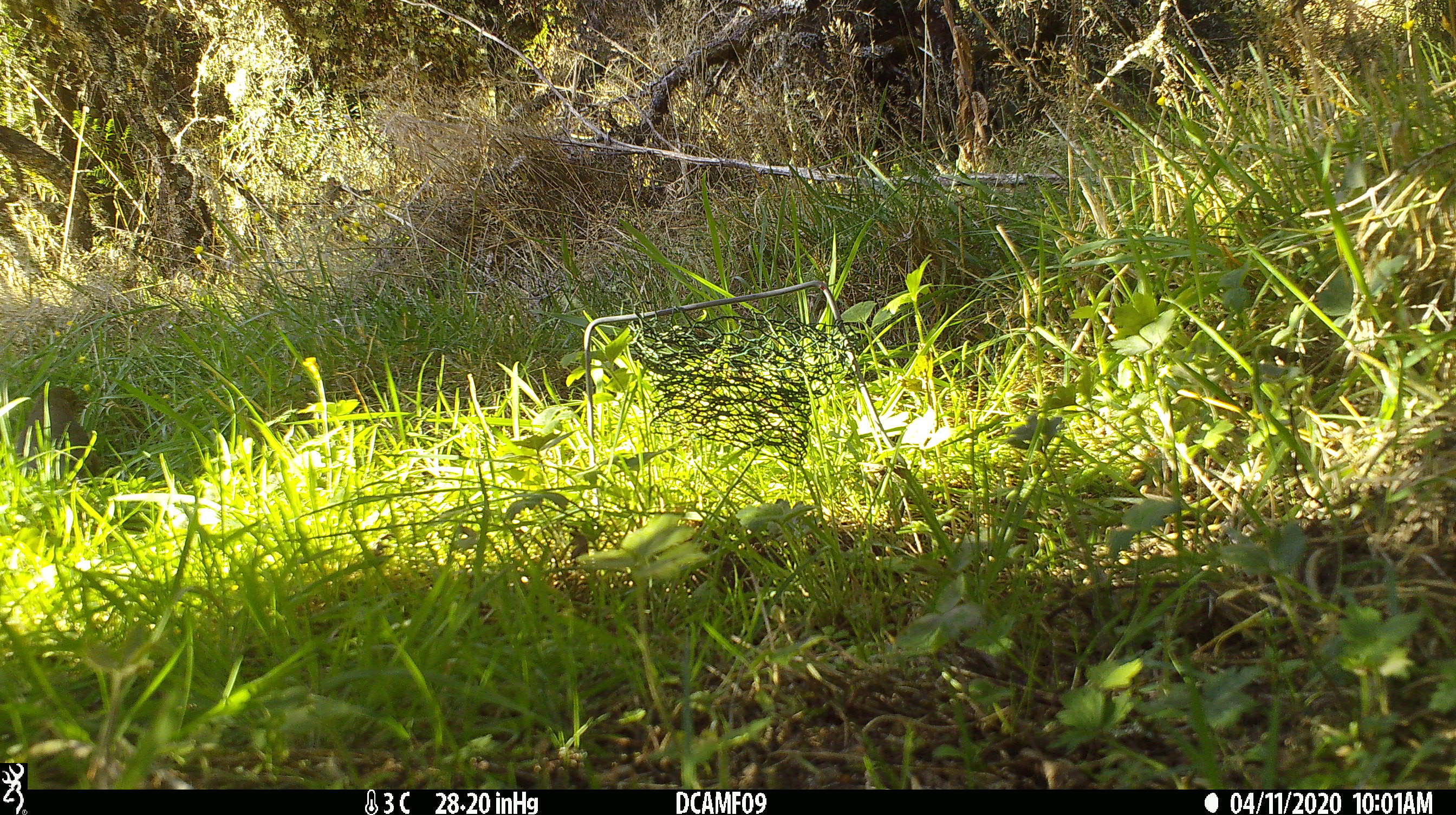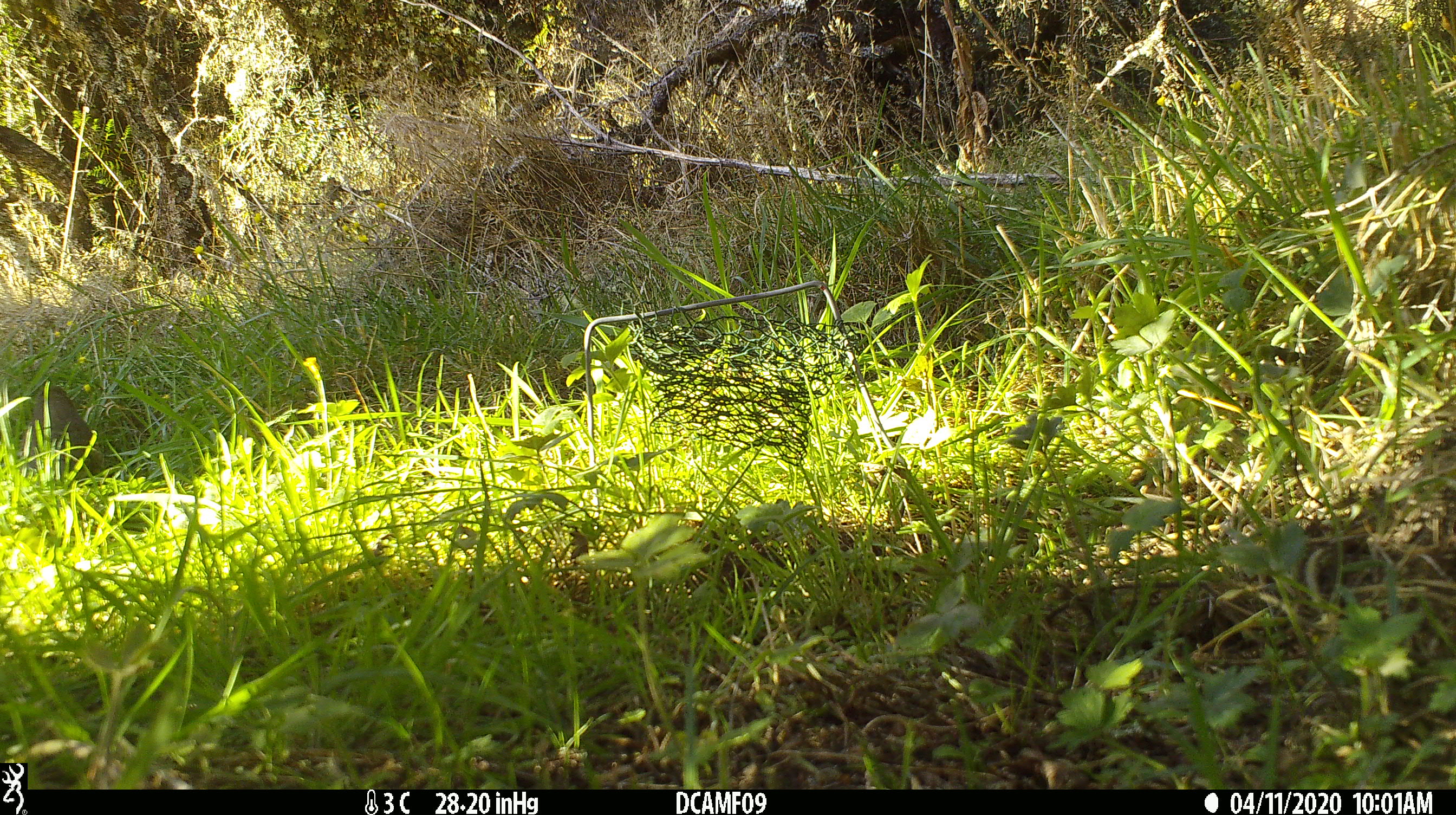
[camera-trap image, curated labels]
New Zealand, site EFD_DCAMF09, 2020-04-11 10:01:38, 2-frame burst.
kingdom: Animalia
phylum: Chordata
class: Aves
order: Passeriformes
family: Turdidae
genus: Turdus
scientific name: Turdus philomelos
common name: song thrush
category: thrush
Thrush (song thrush) (Turdus philomelos).